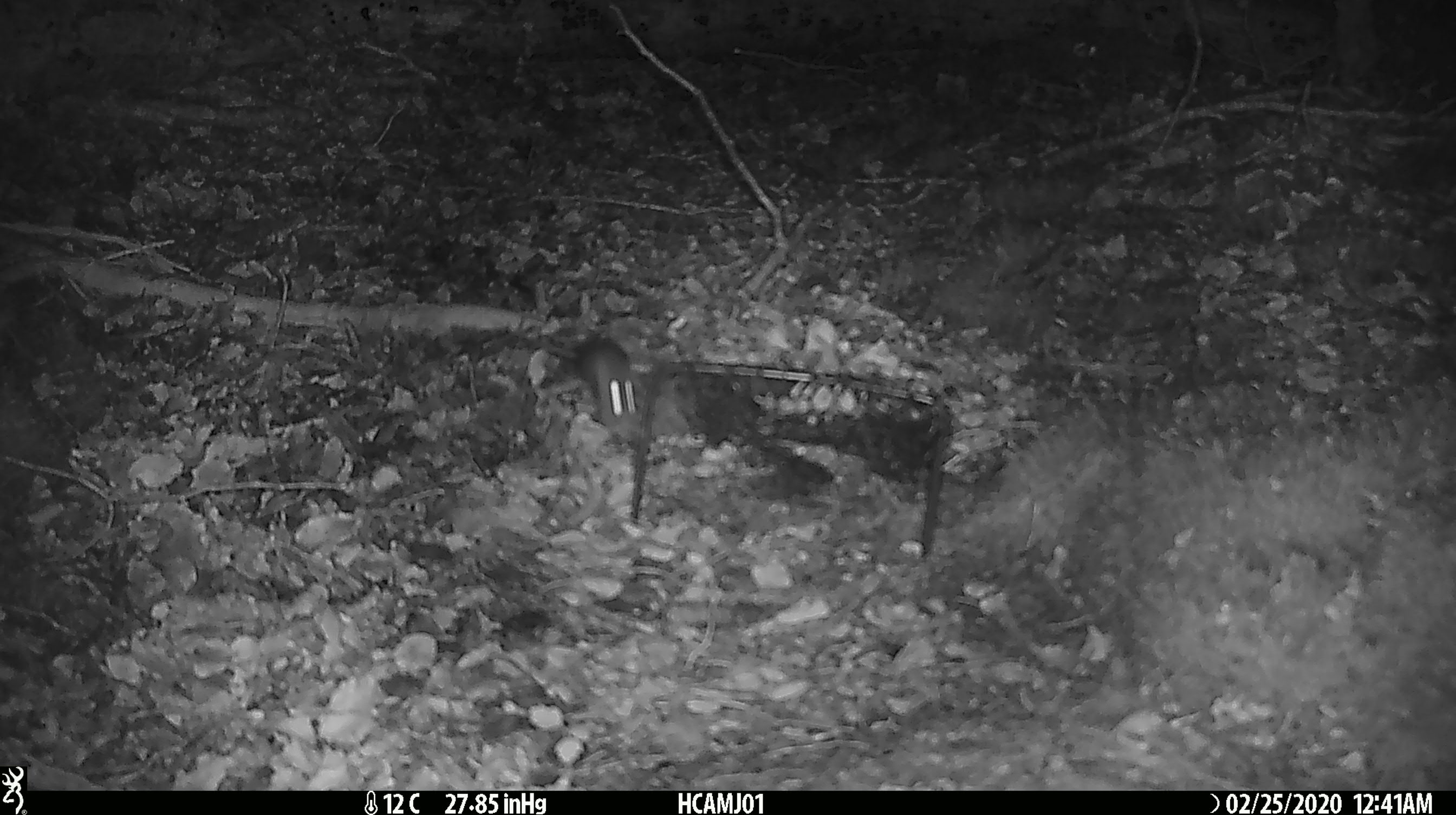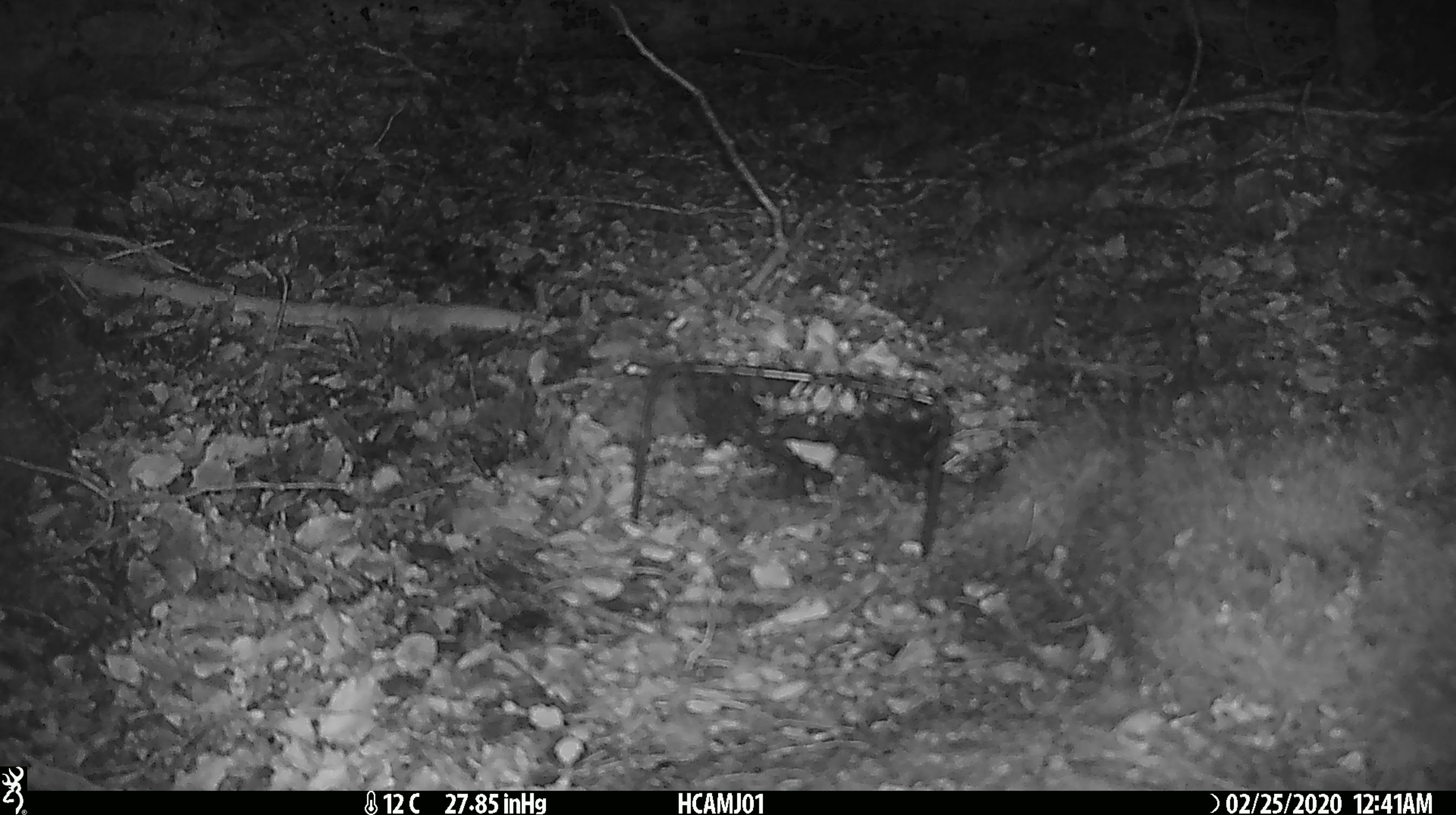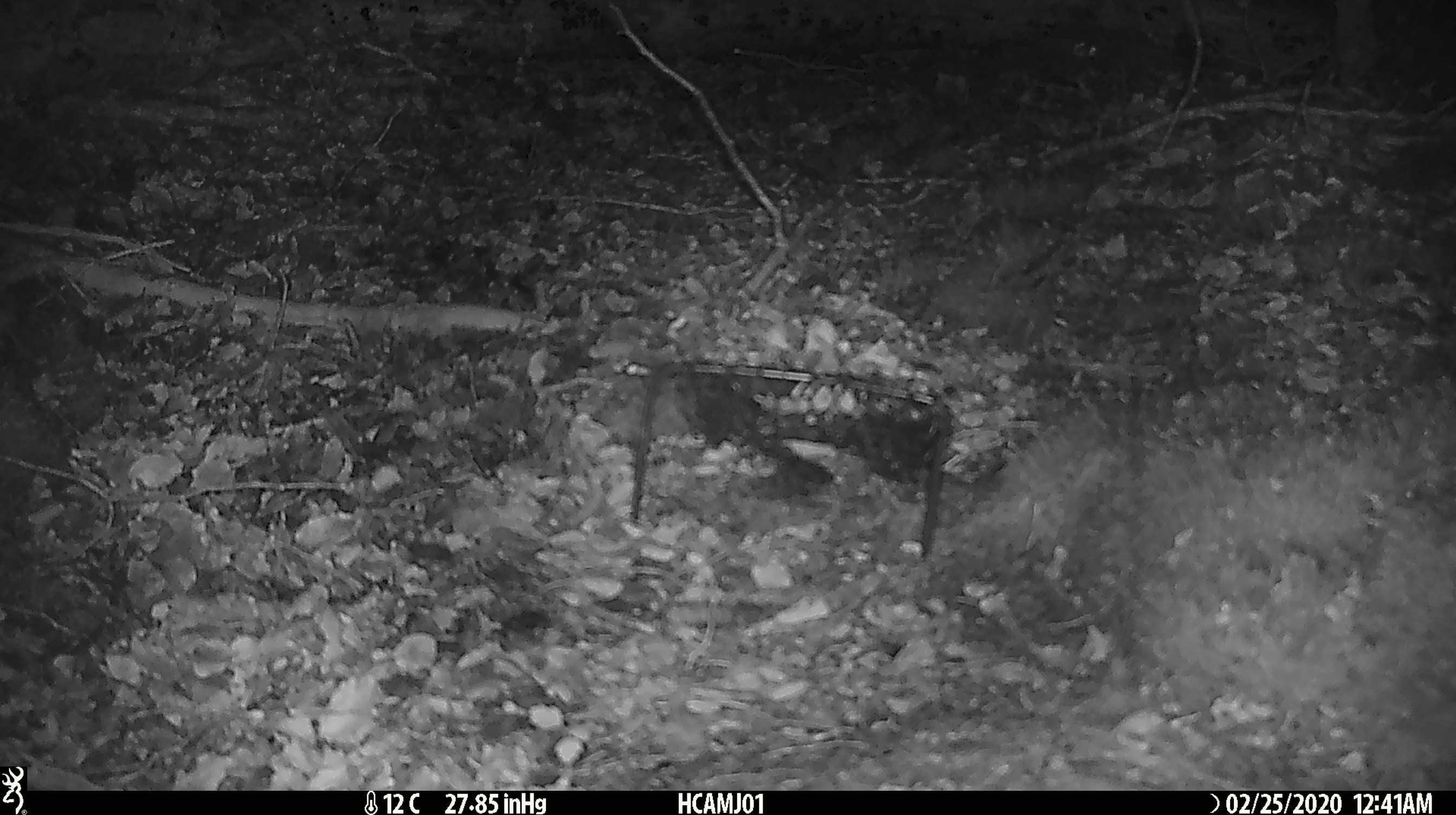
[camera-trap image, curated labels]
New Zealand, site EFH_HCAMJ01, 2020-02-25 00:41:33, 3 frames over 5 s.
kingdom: Animalia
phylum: Chordata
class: Mammalia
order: Rodentia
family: Muridae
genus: Mus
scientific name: Mus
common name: mouse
Mouse (Mus).